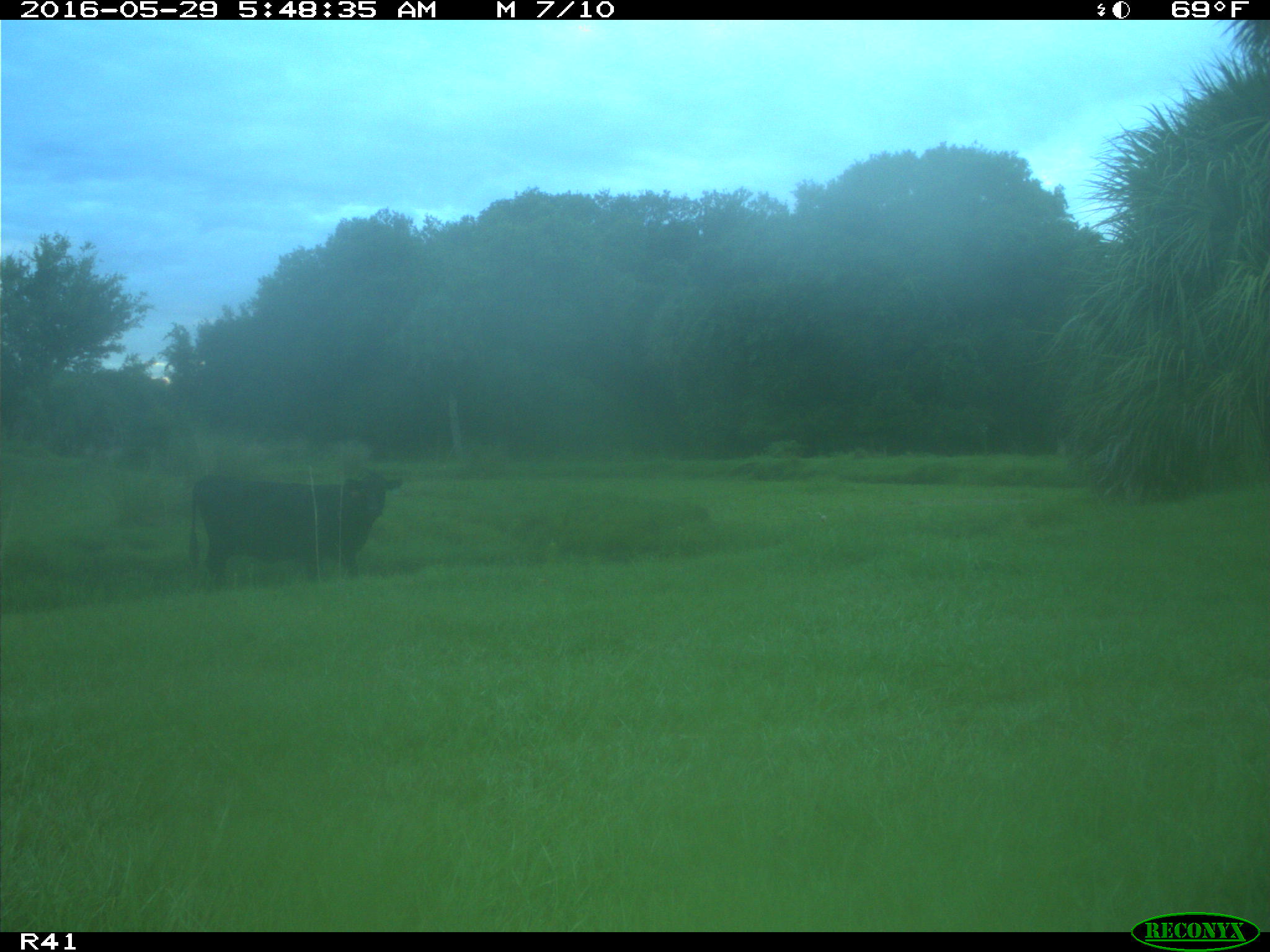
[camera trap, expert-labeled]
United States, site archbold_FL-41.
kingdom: Animalia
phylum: Chordata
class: Mammalia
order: Artiodactyla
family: Bovidae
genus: Bos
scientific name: Bos taurus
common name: domestic cow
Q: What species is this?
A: Bos taurus (domestic cow).